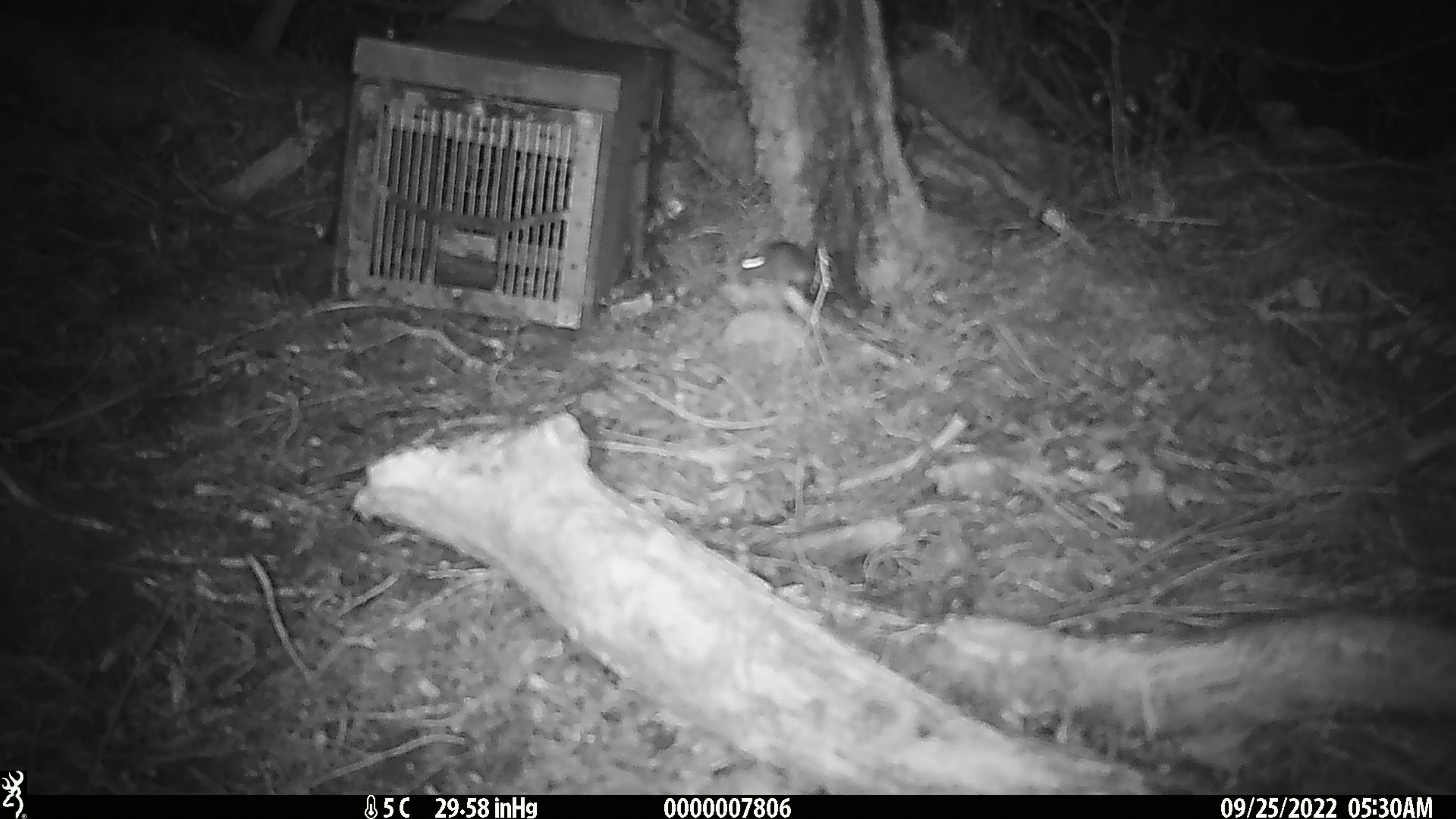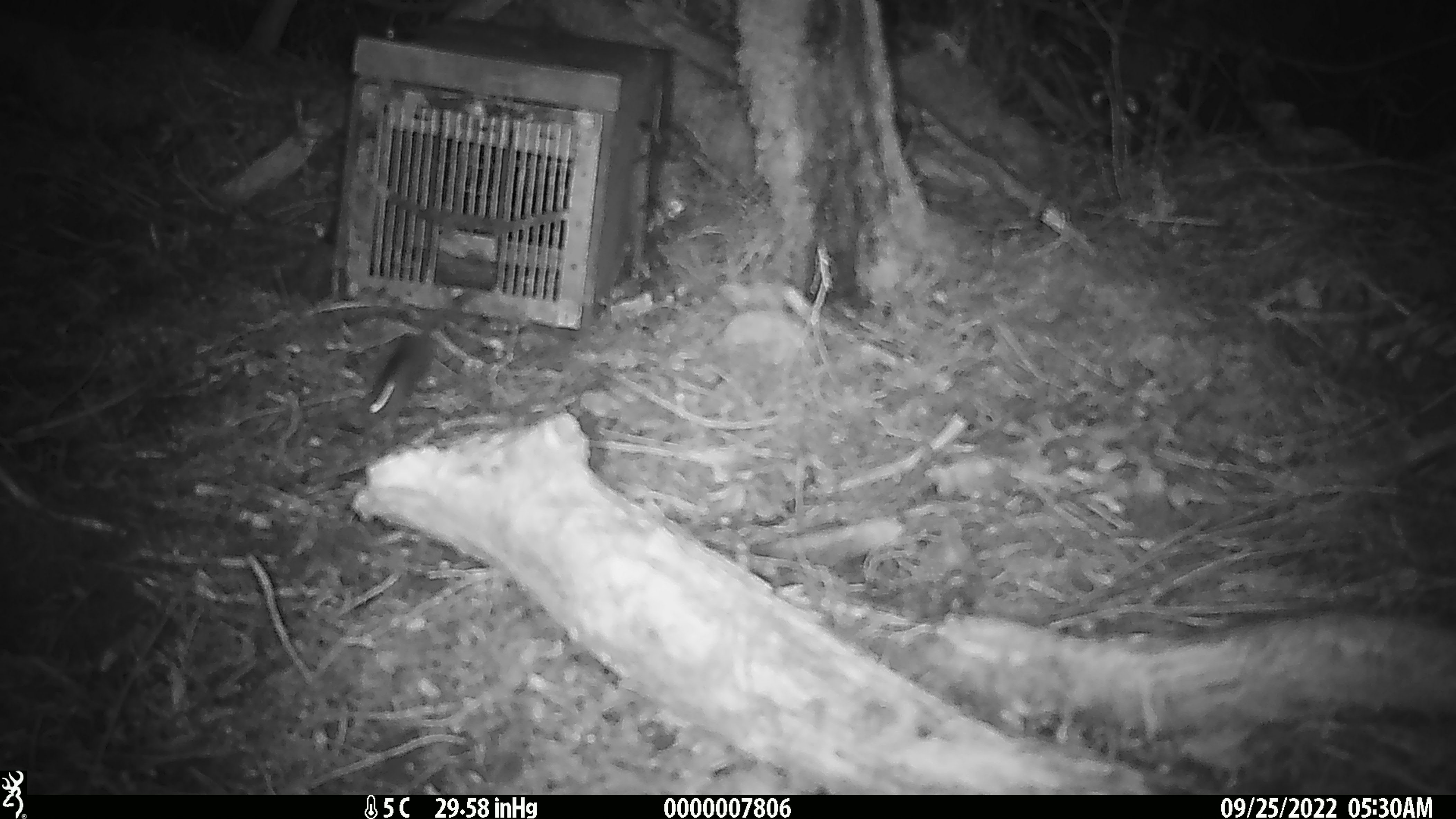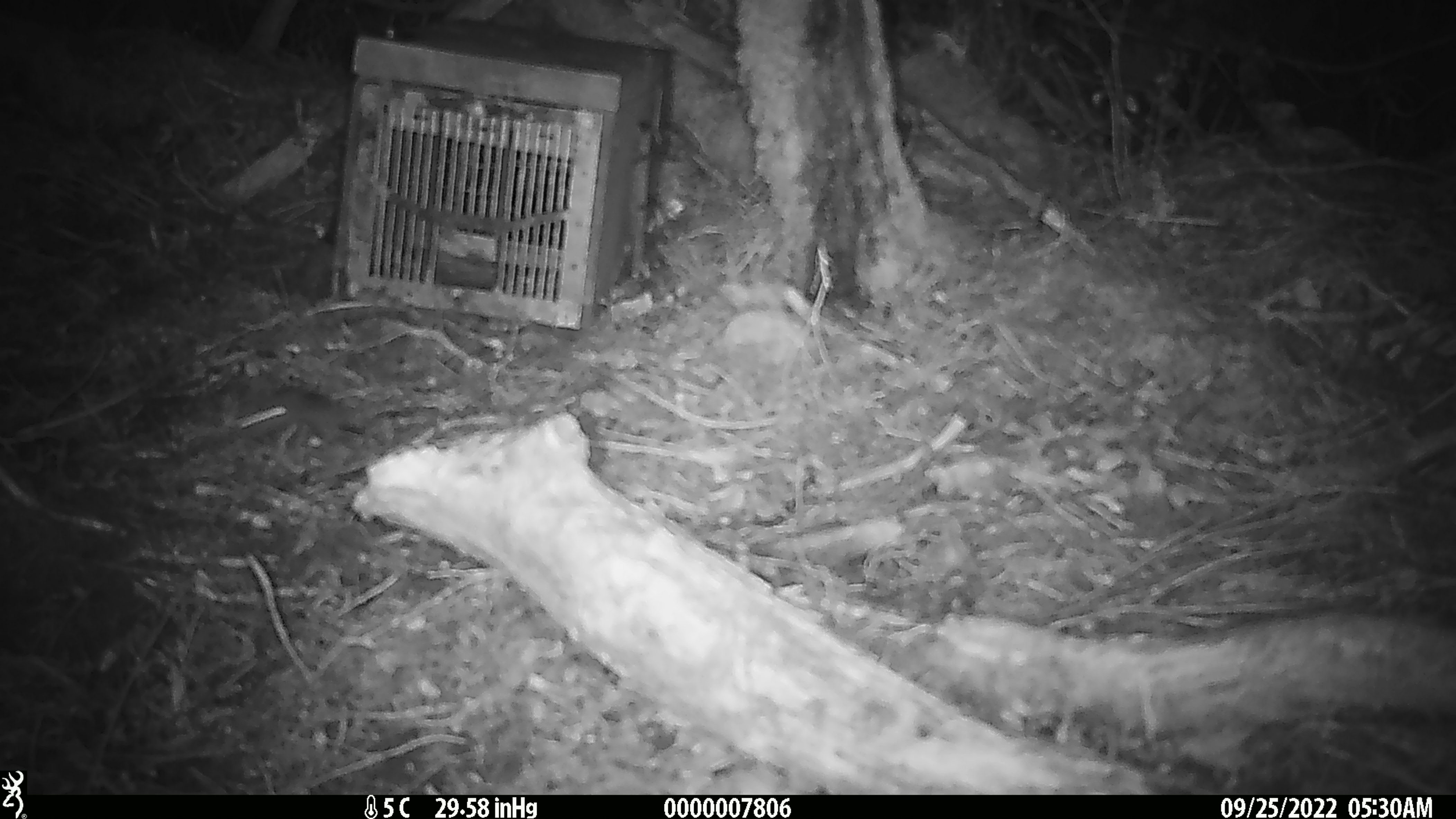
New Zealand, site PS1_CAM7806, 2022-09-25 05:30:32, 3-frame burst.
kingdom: Animalia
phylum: Chordata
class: Mammalia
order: Rodentia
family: Muridae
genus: Mus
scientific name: Mus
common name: mouse